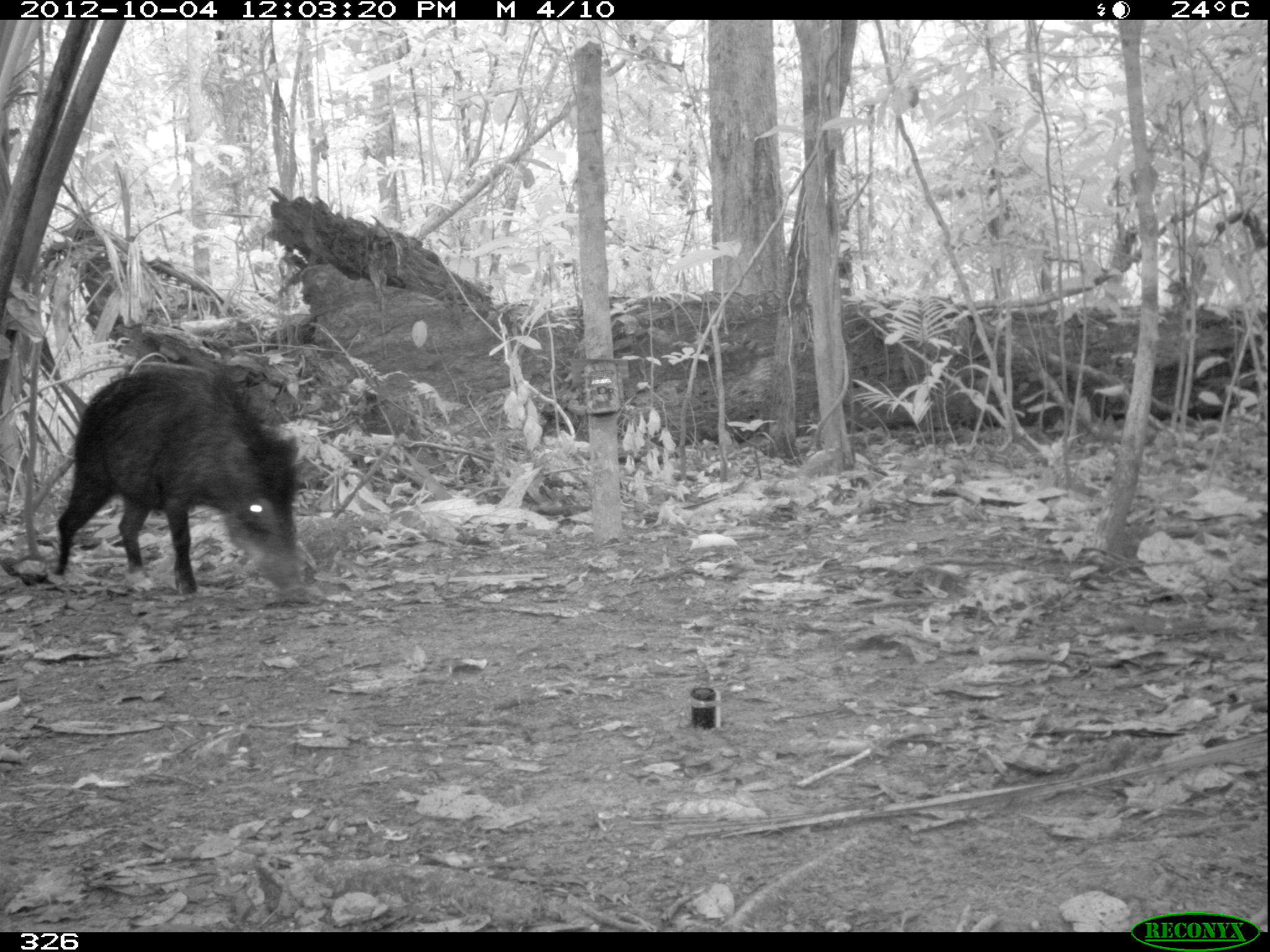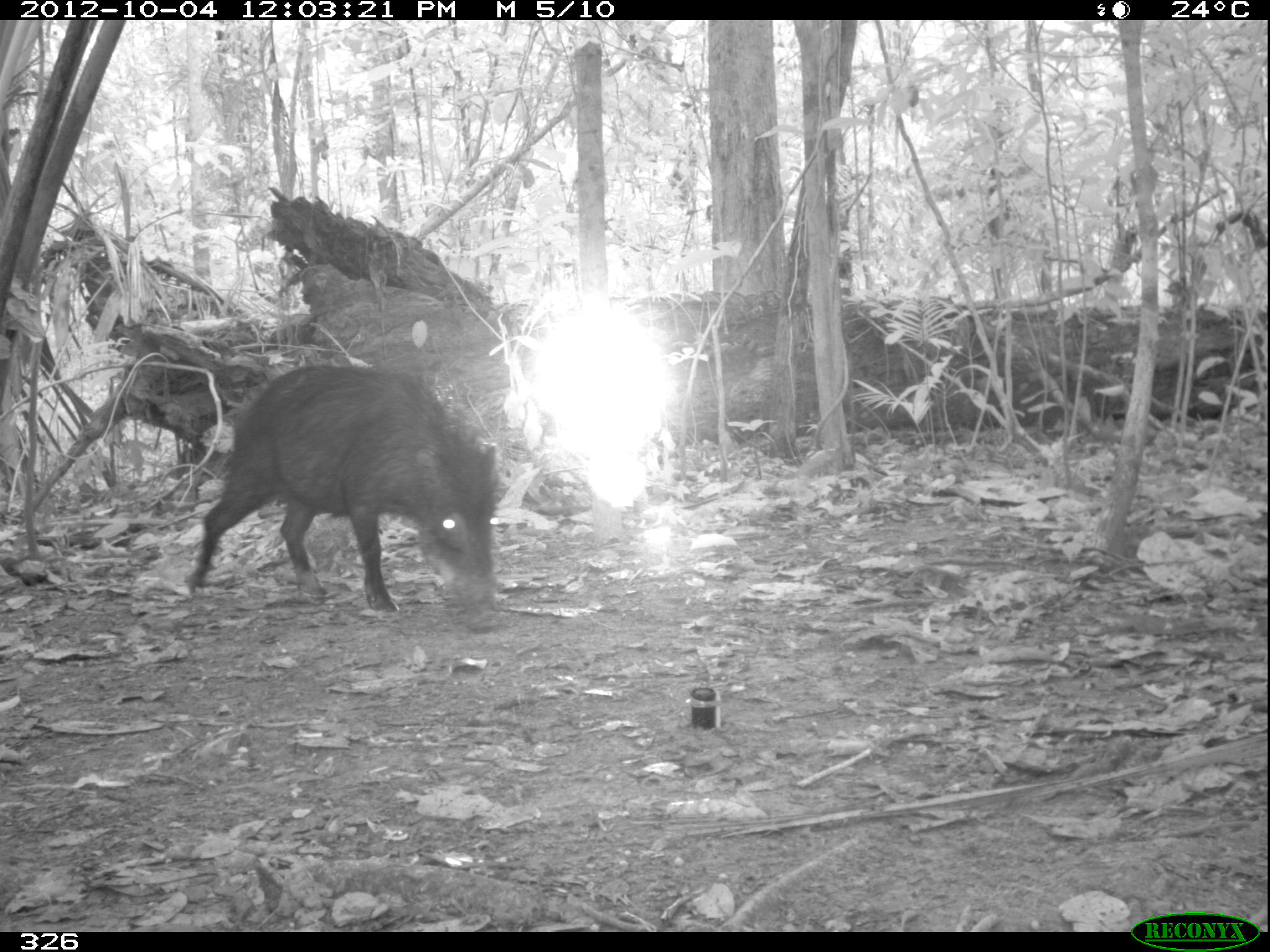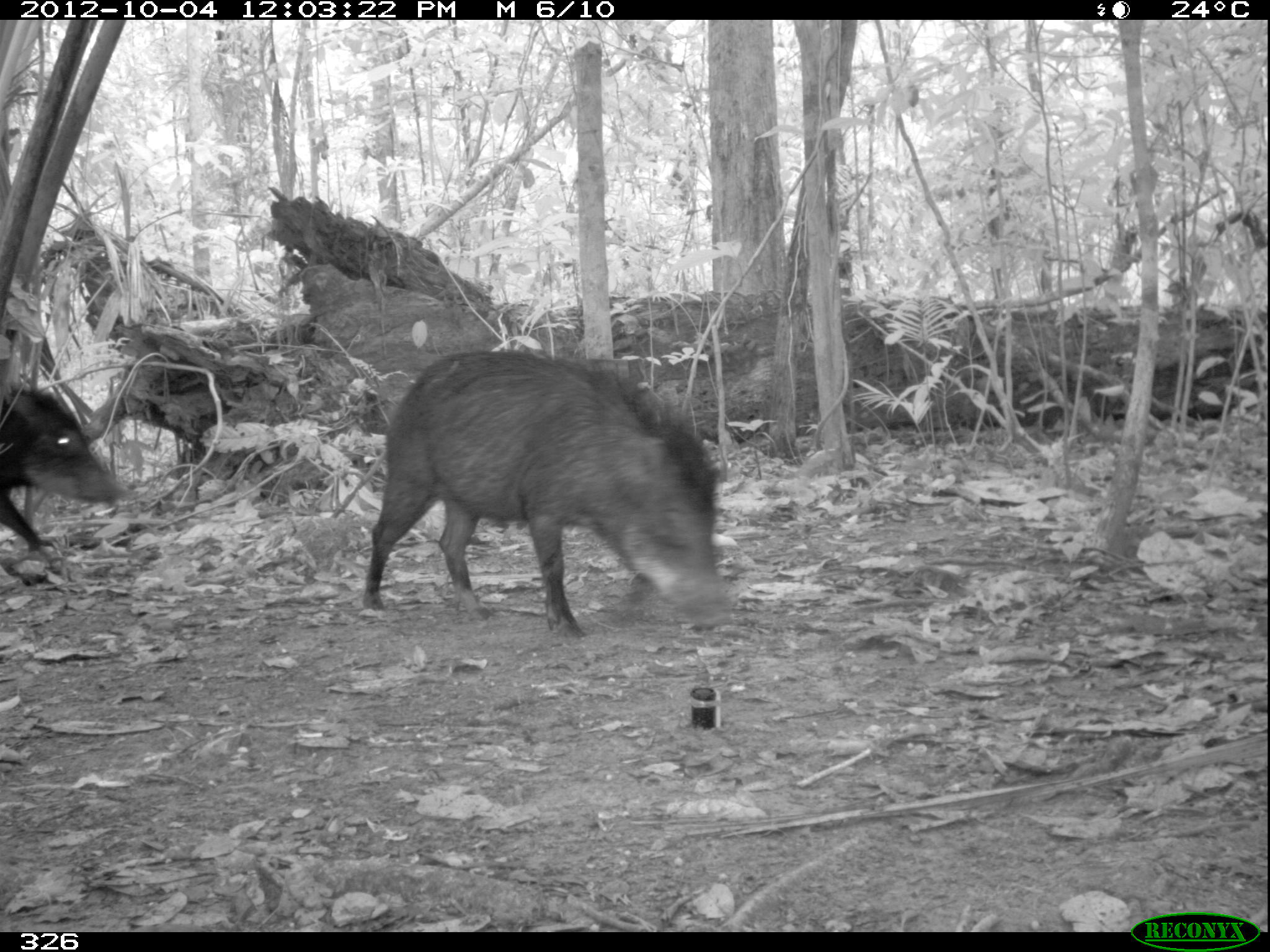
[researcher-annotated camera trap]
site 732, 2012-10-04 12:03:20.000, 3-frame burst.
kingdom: Animalia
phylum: Chordata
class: Mammalia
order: Artiodactyla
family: Tayassuidae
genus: Tayassu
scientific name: Tayassu pecari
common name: white-lipped peccary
Tayassu pecari (white-lipped peccary).